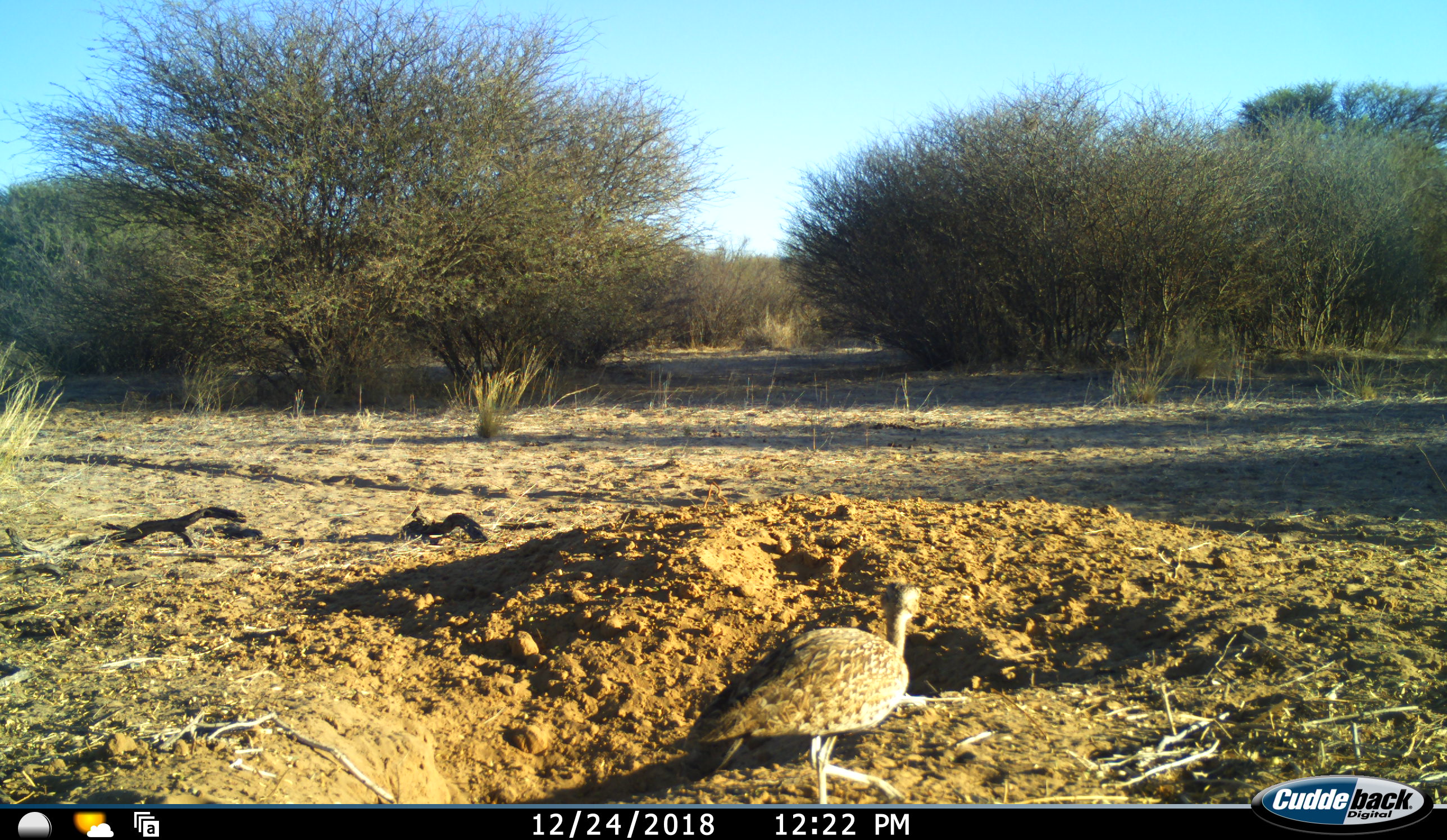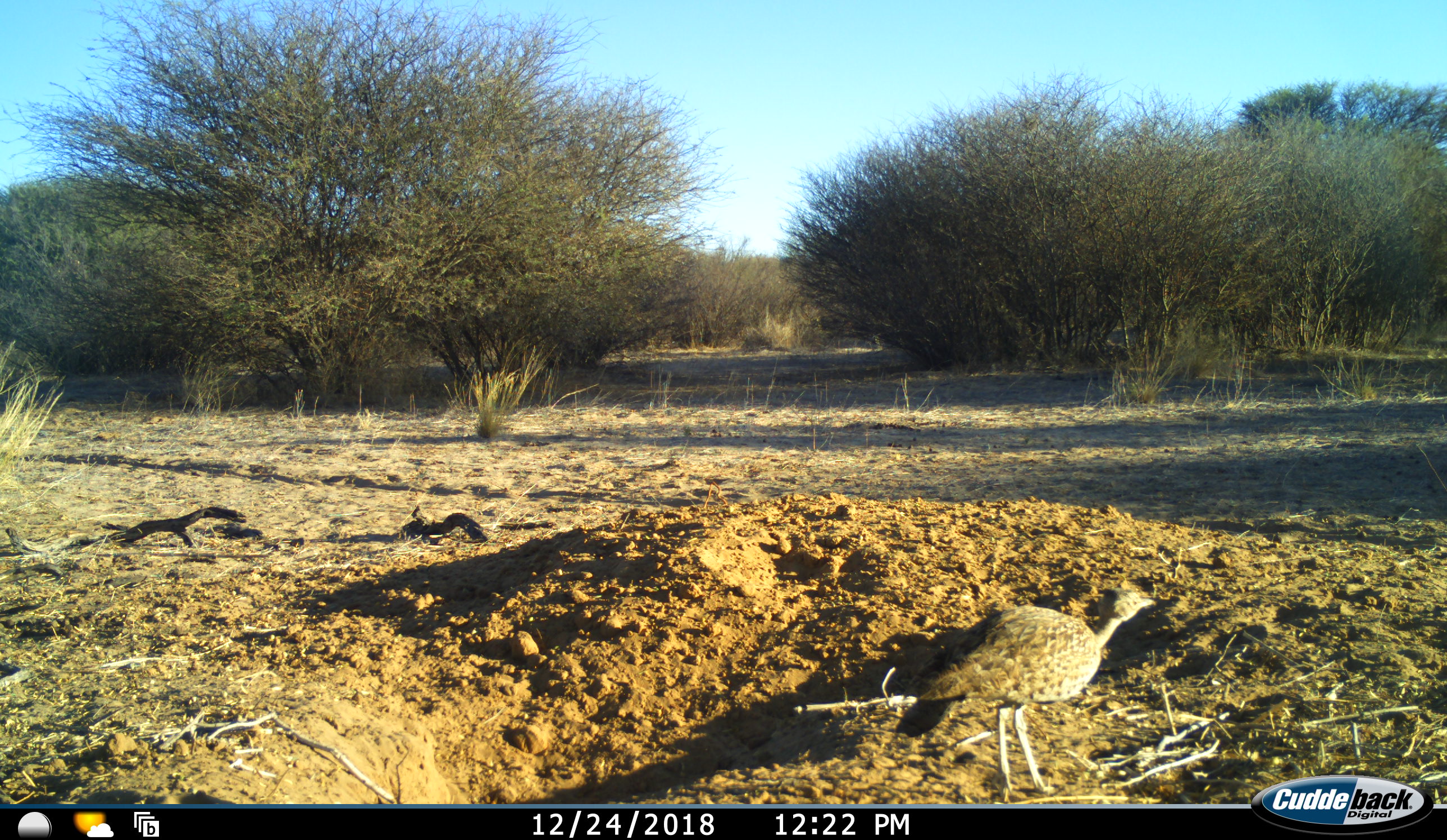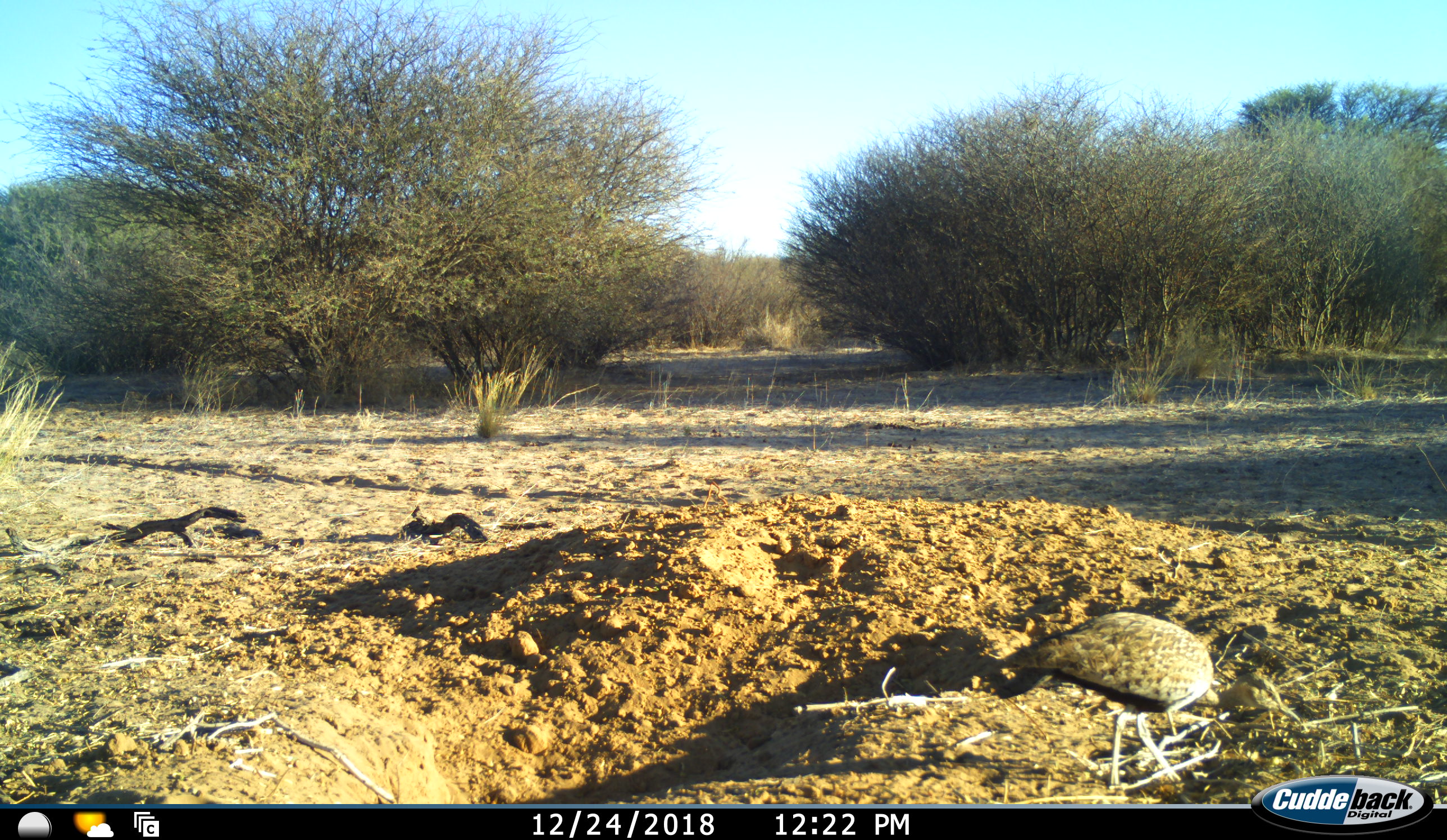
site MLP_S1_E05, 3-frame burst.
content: unidentified animal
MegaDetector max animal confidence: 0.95